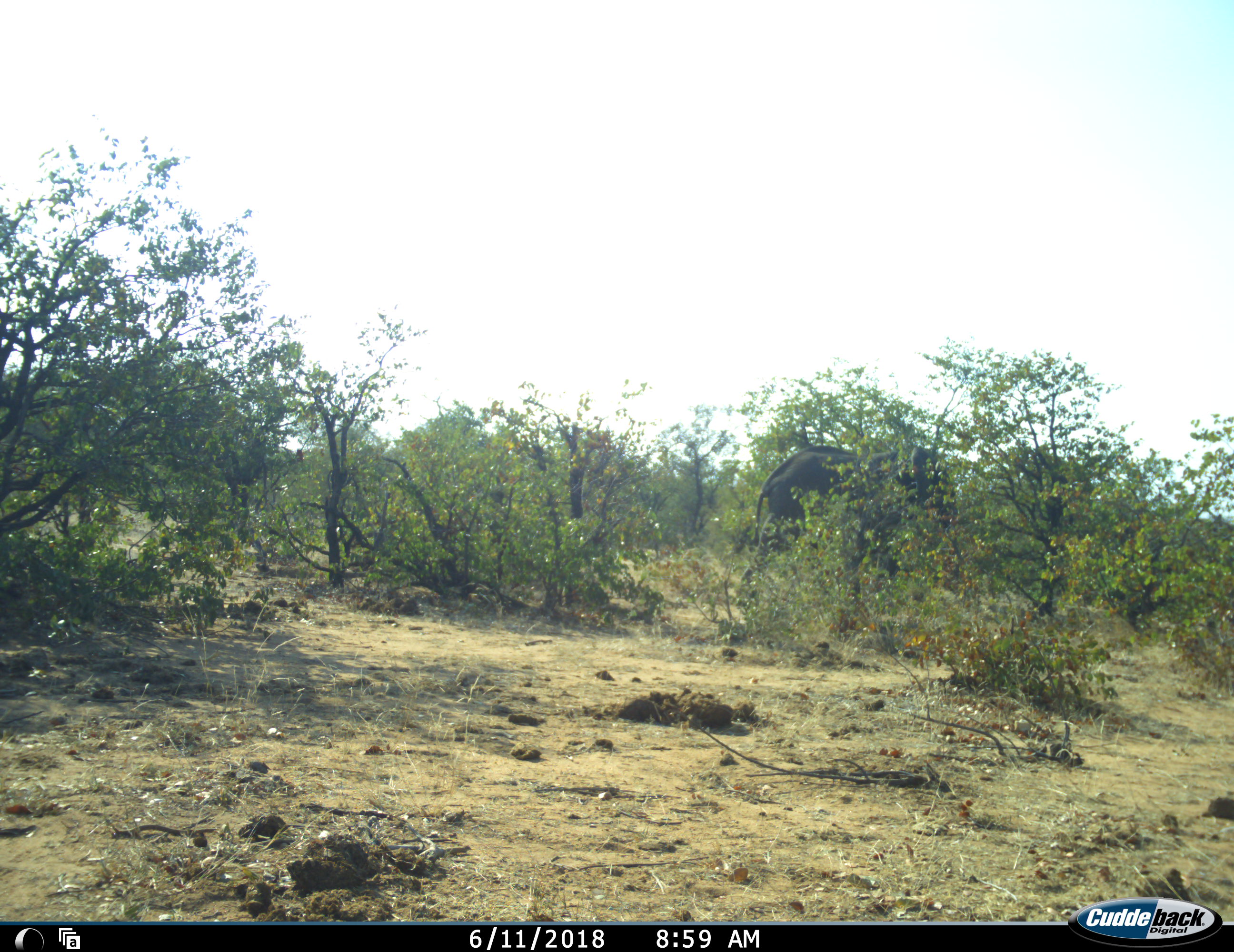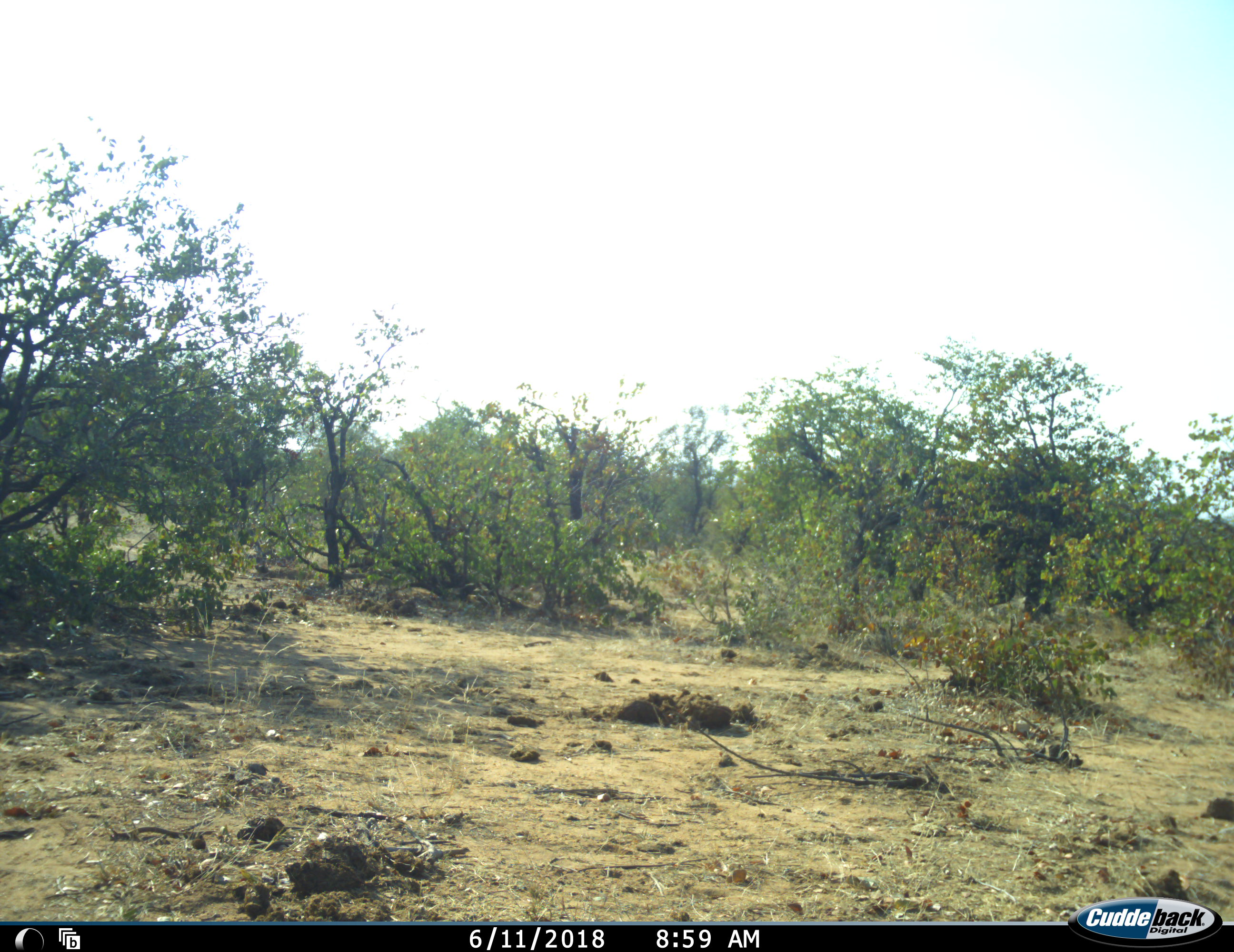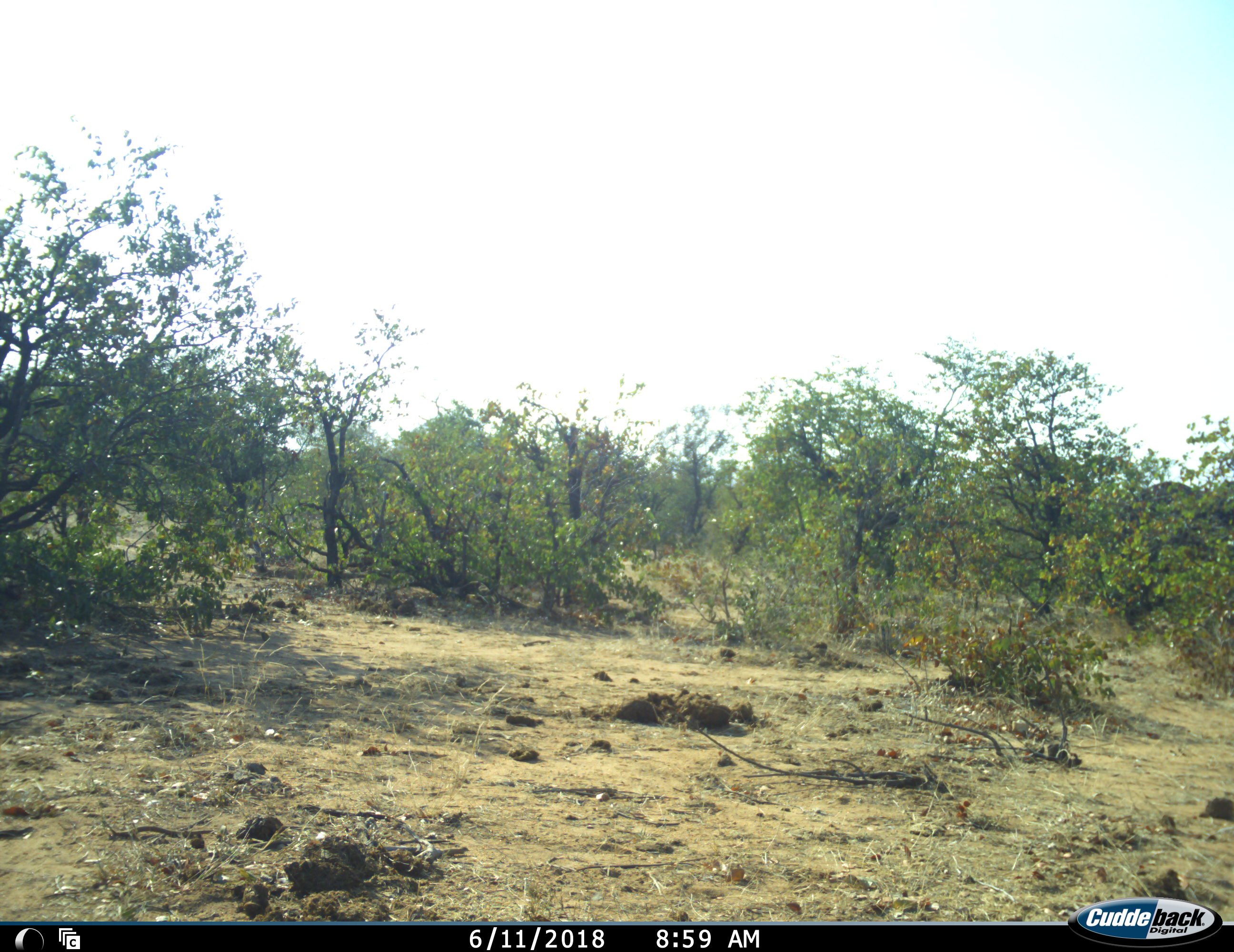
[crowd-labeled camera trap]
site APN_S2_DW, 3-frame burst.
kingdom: Animalia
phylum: Chordata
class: Mammalia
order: Proboscidea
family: Elephantidae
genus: Loxodonta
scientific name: Loxodonta africana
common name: african bush elephant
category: elephant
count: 1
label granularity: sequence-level